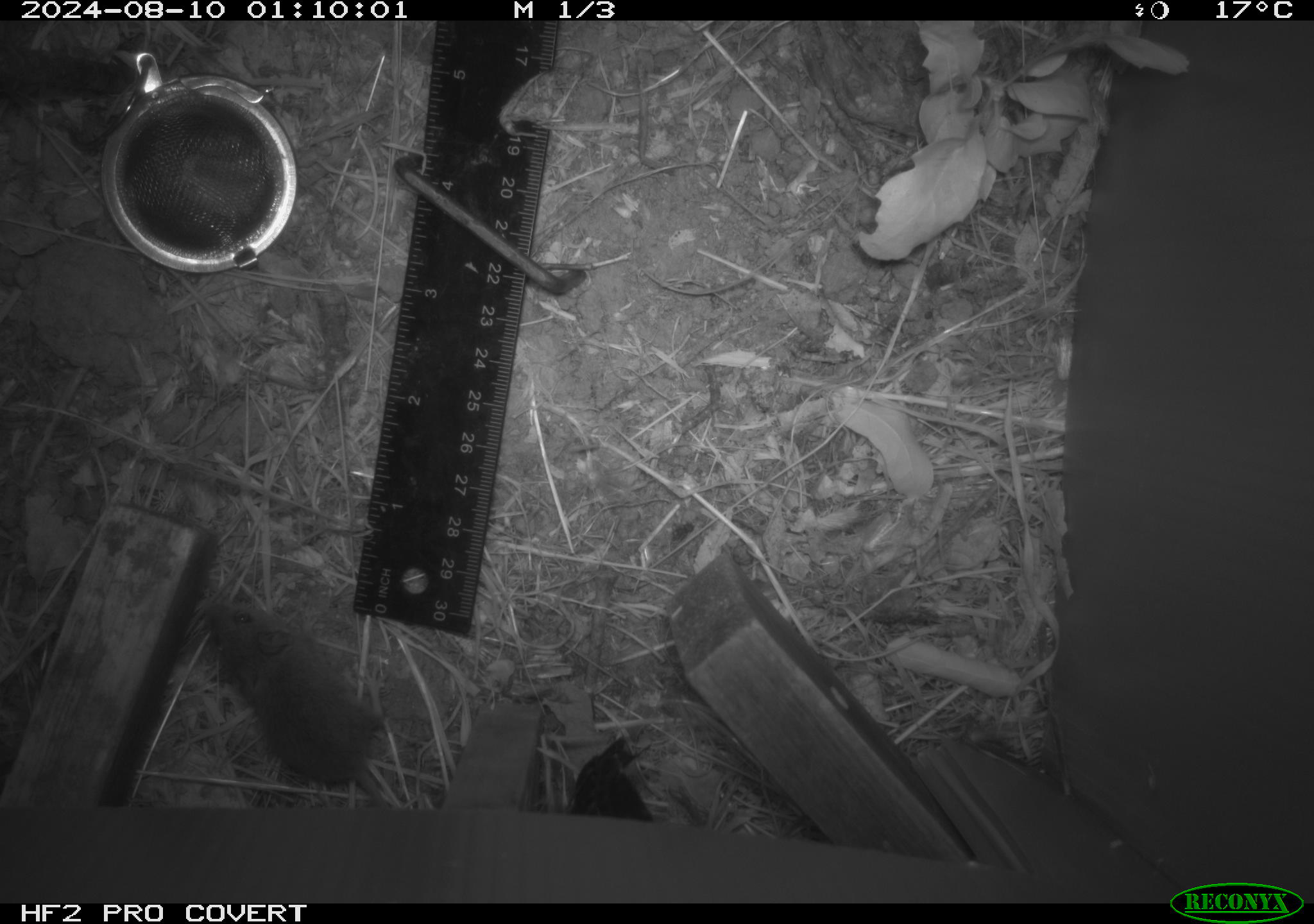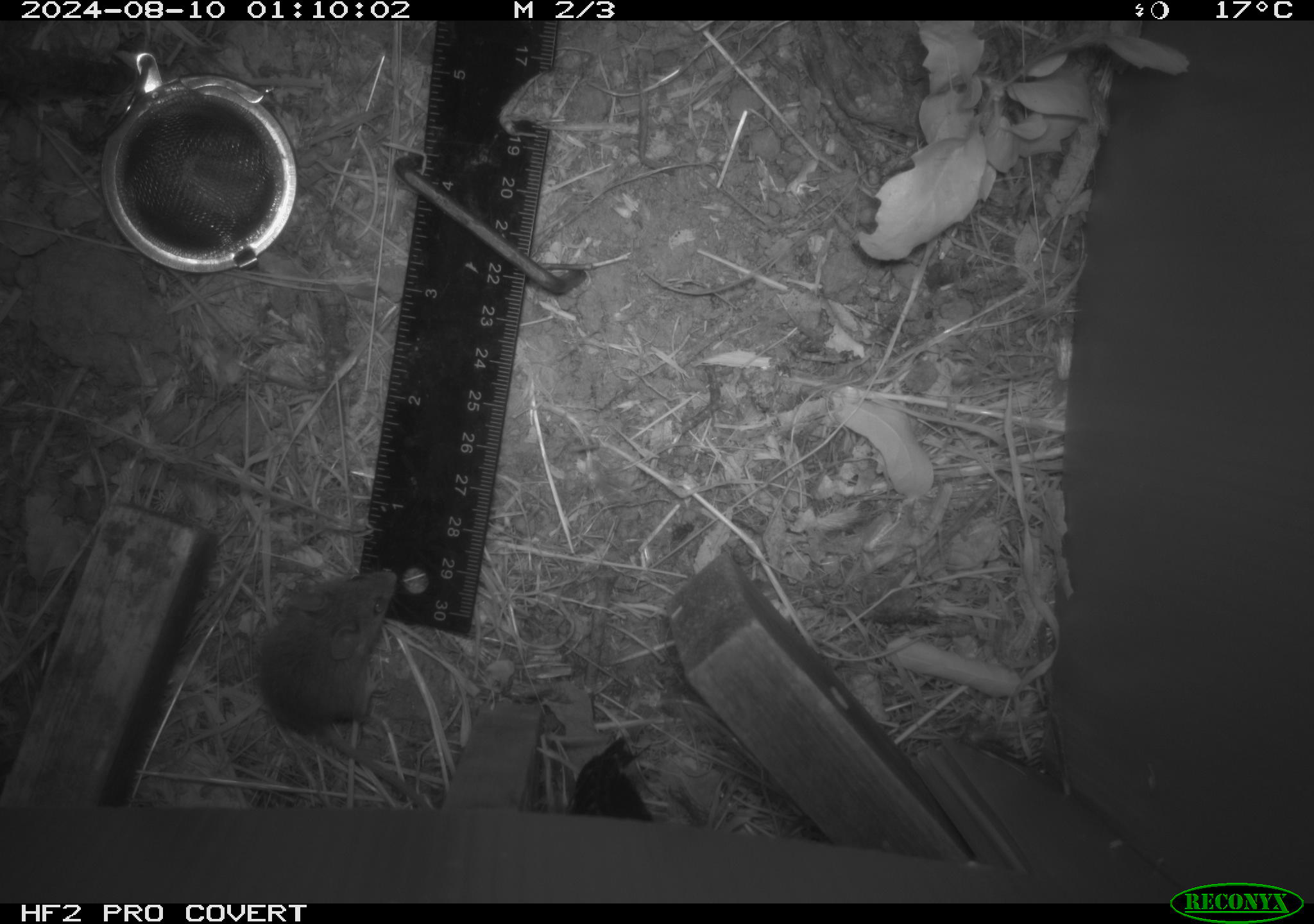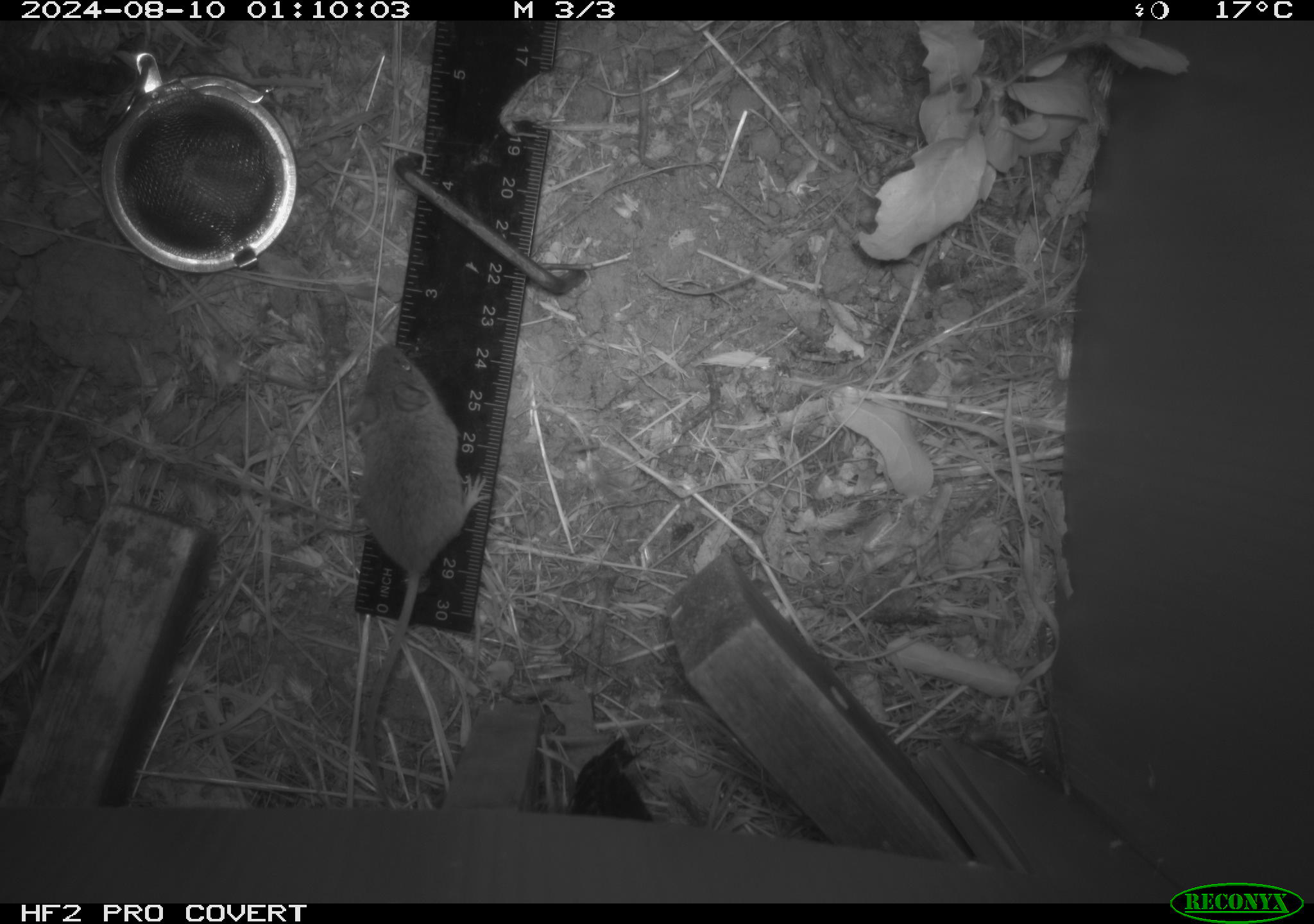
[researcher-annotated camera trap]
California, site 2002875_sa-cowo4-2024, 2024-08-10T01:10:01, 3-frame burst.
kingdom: Animalia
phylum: Chordata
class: Mammalia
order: Rodentia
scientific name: Rodentia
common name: mouse species